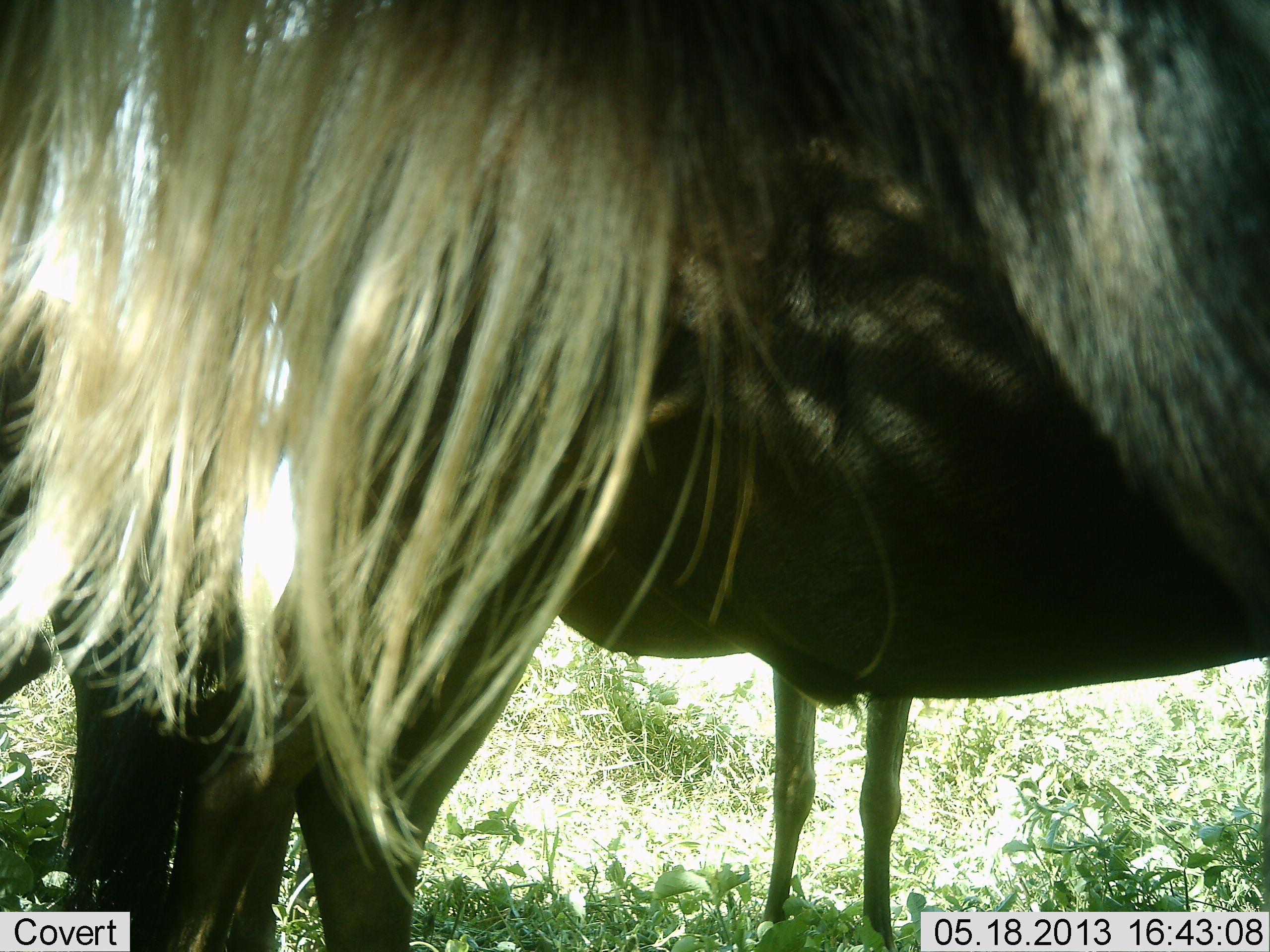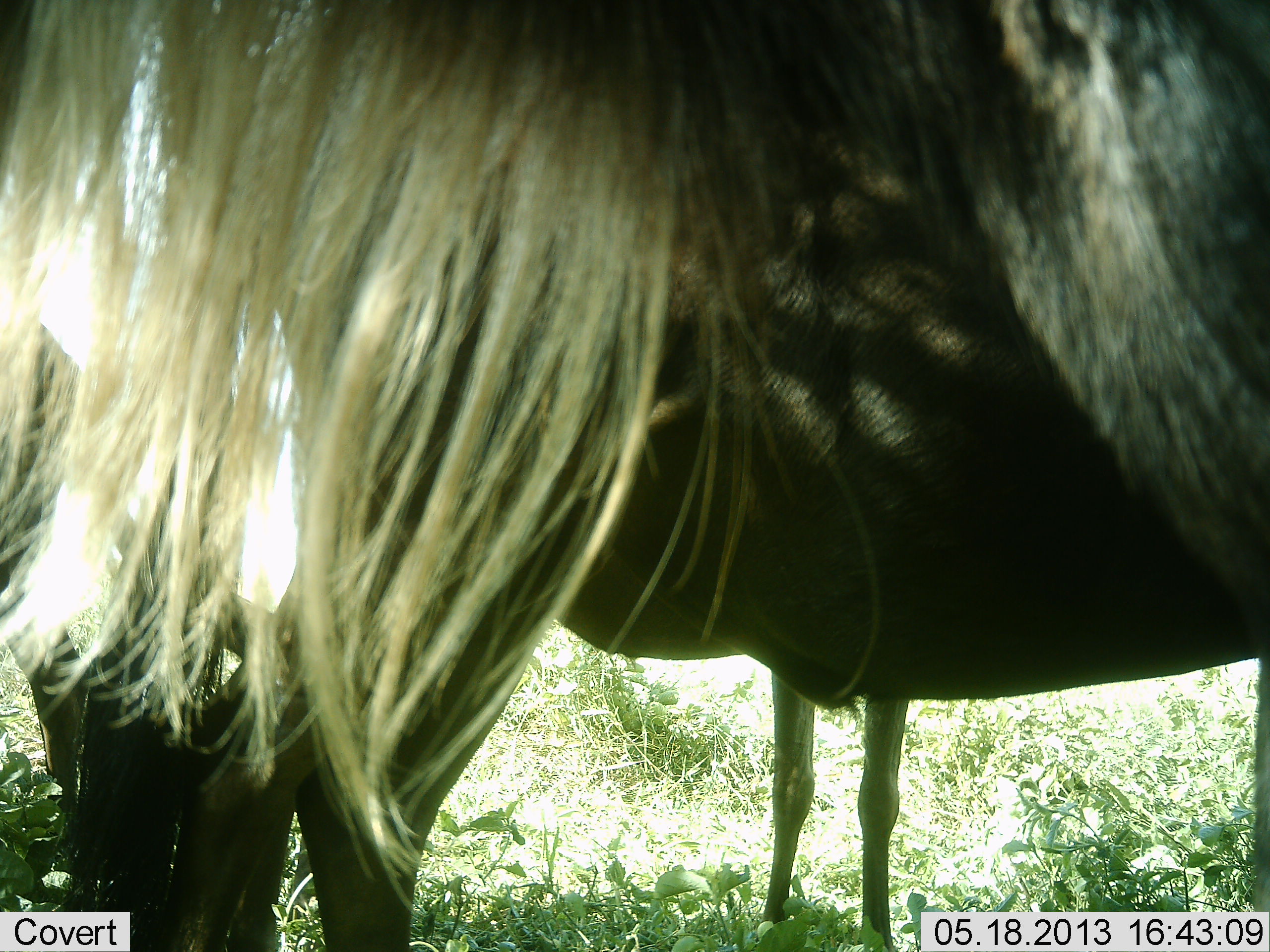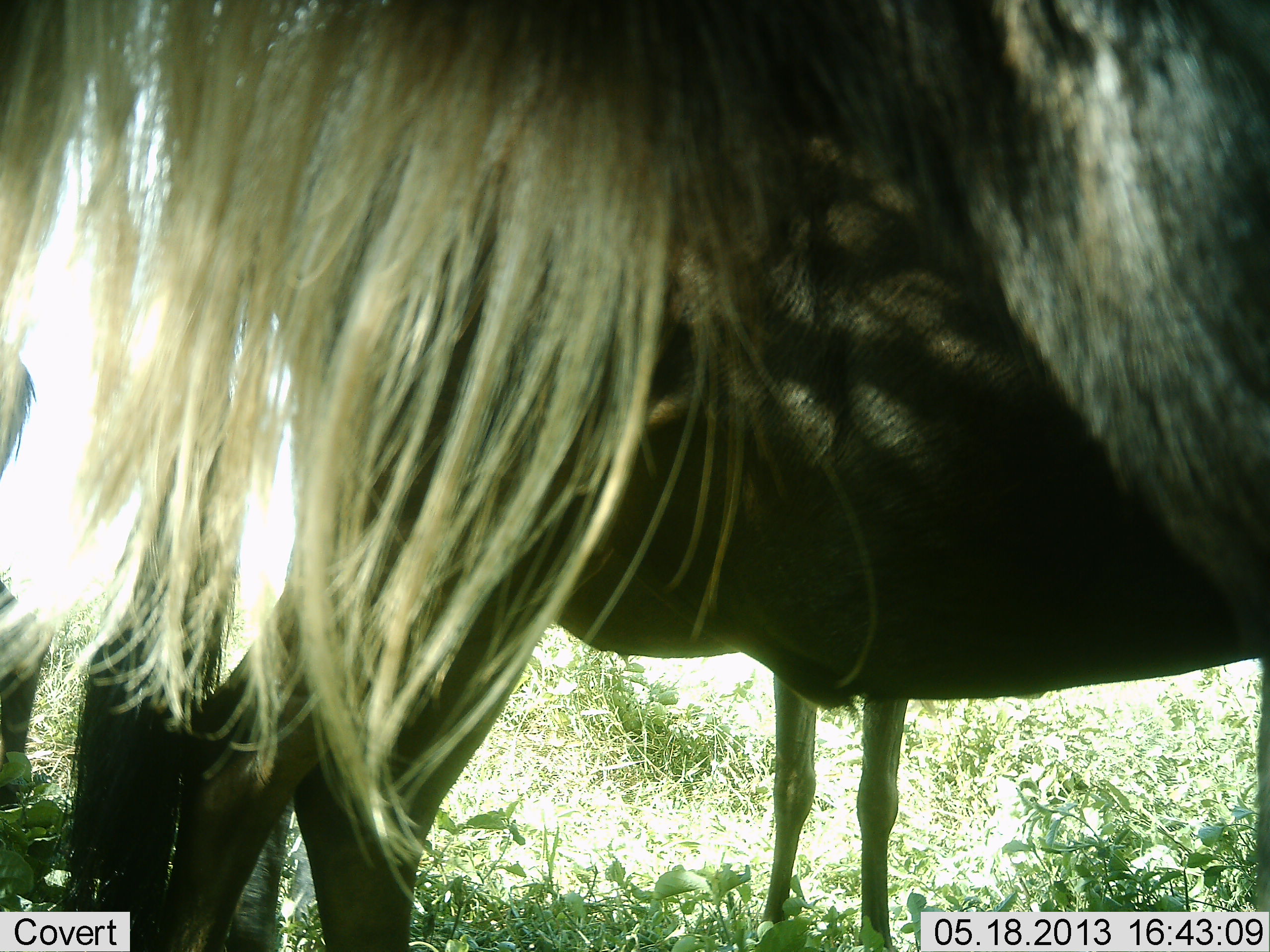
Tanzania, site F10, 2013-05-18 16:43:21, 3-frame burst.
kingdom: Animalia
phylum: Chordata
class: Mammalia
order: Artiodactyla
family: Bovidae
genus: Connochaetes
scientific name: Connochaetes taurinus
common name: blue wildebeest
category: wildebeest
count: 2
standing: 100%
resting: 0%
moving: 6%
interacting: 0%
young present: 6%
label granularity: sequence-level